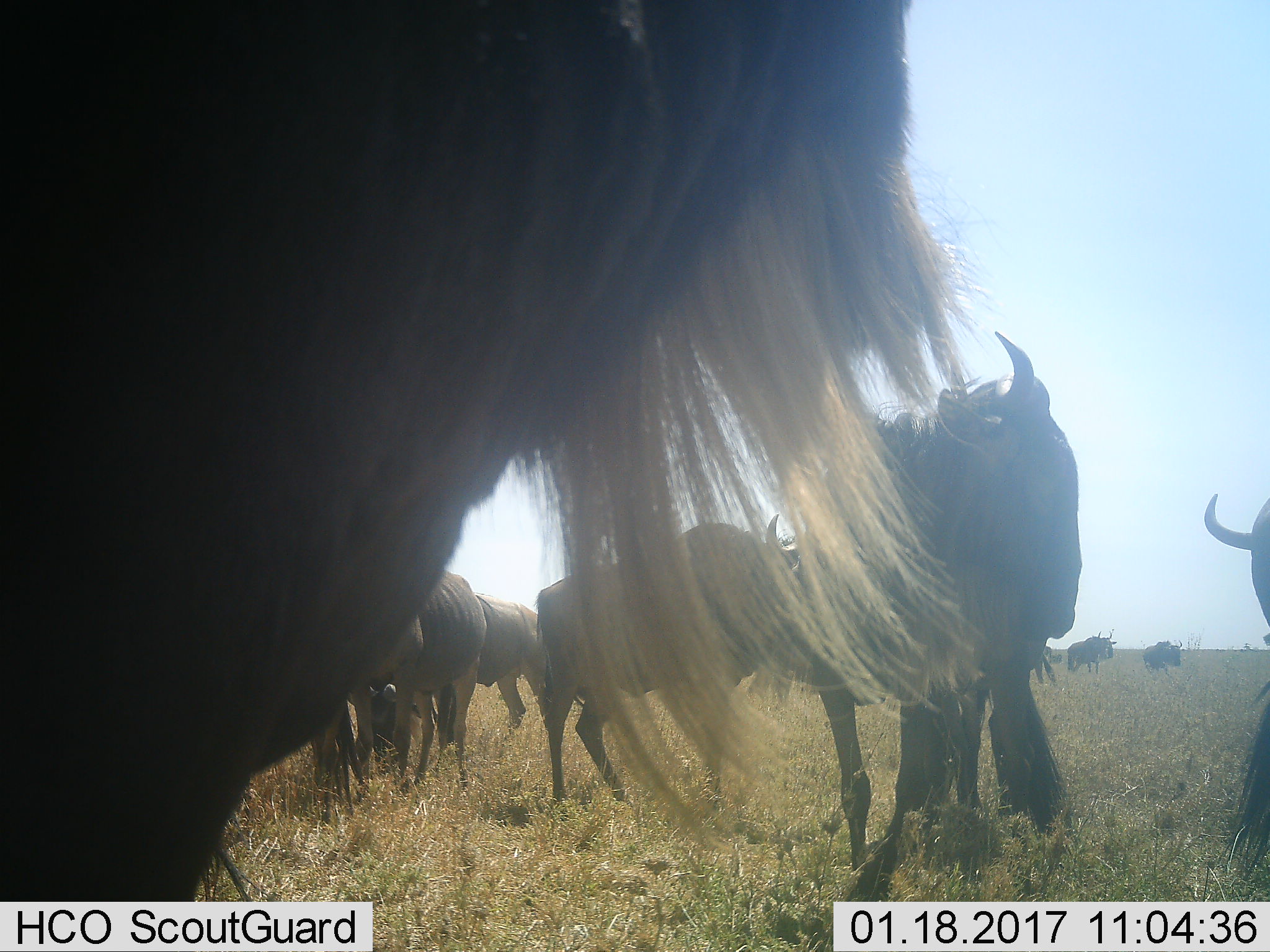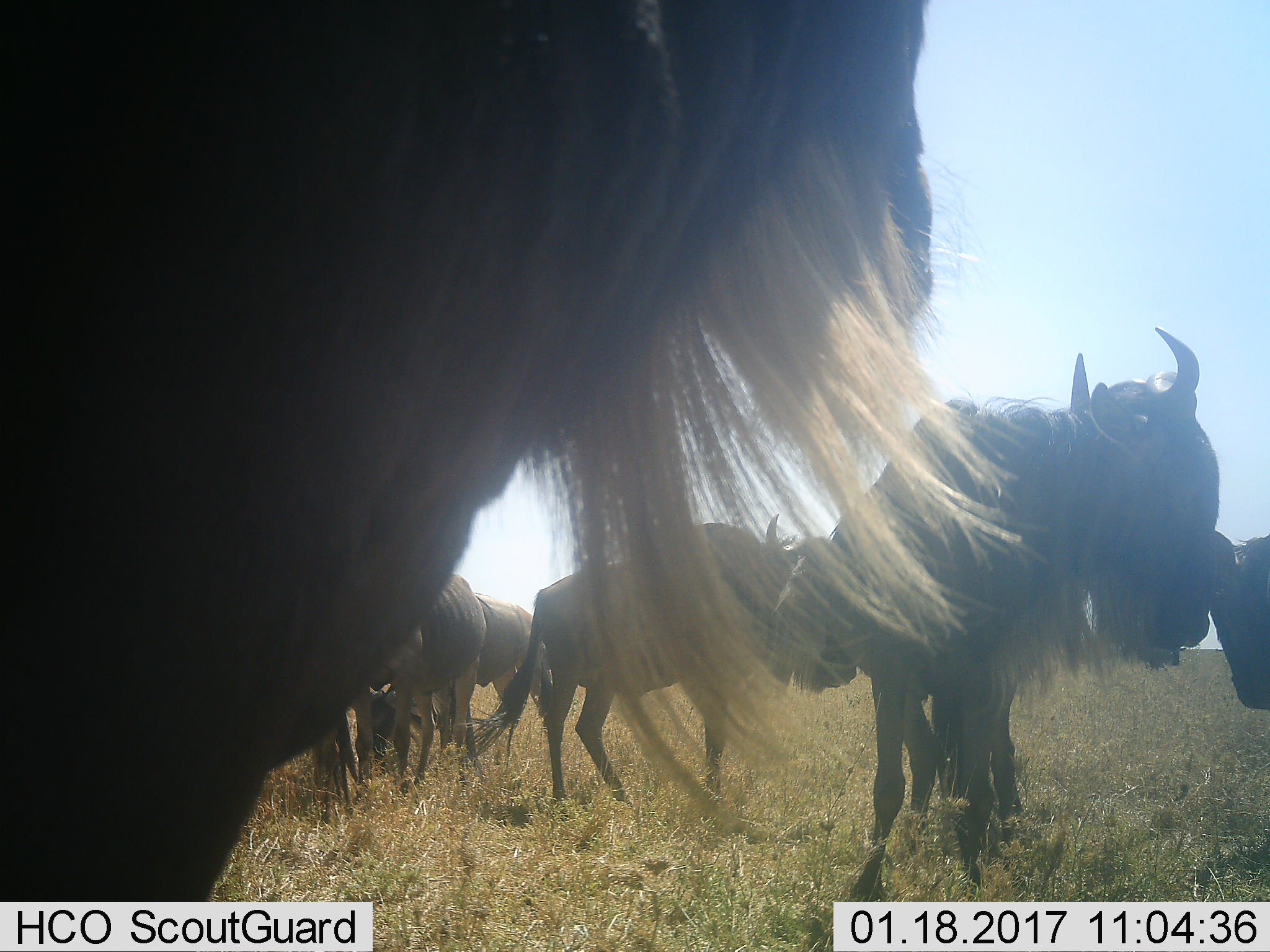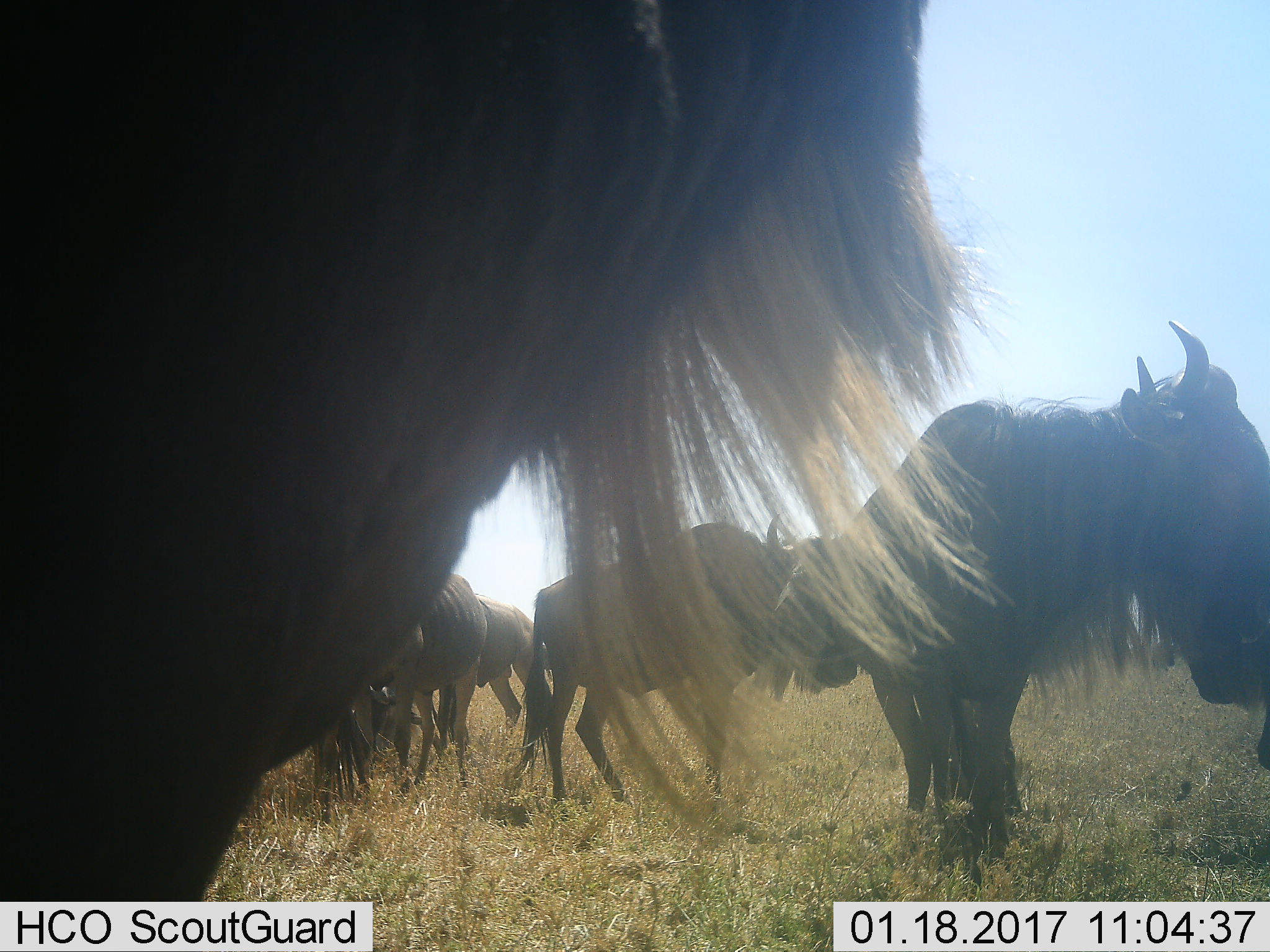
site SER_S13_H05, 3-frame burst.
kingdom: Animalia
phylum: Chordata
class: Mammalia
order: Artiodactyla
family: Bovidae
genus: Connochaetes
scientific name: Connochaetes taurinus taurinus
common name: blue wildebeest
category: wildebeestblue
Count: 10.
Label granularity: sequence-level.